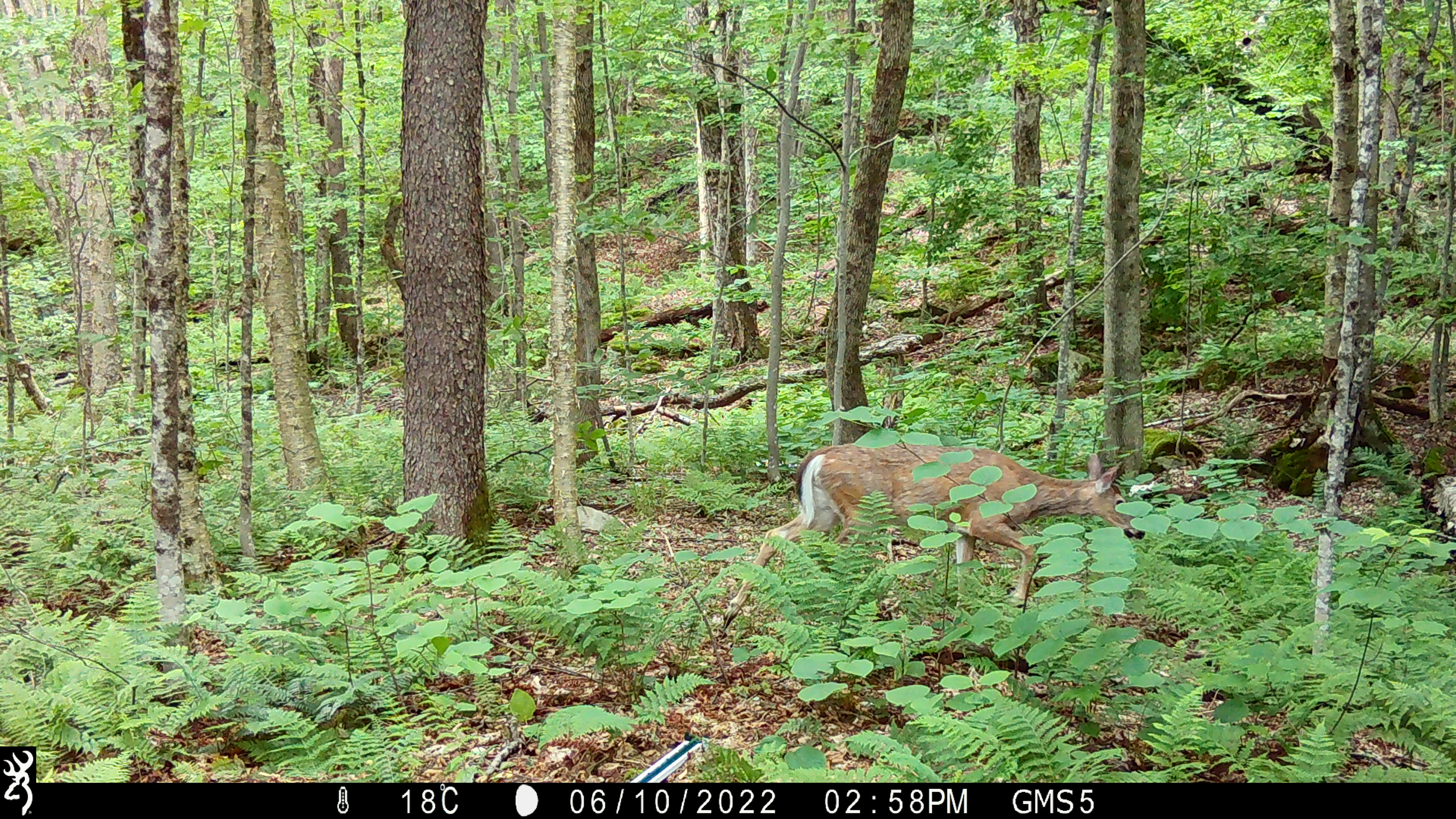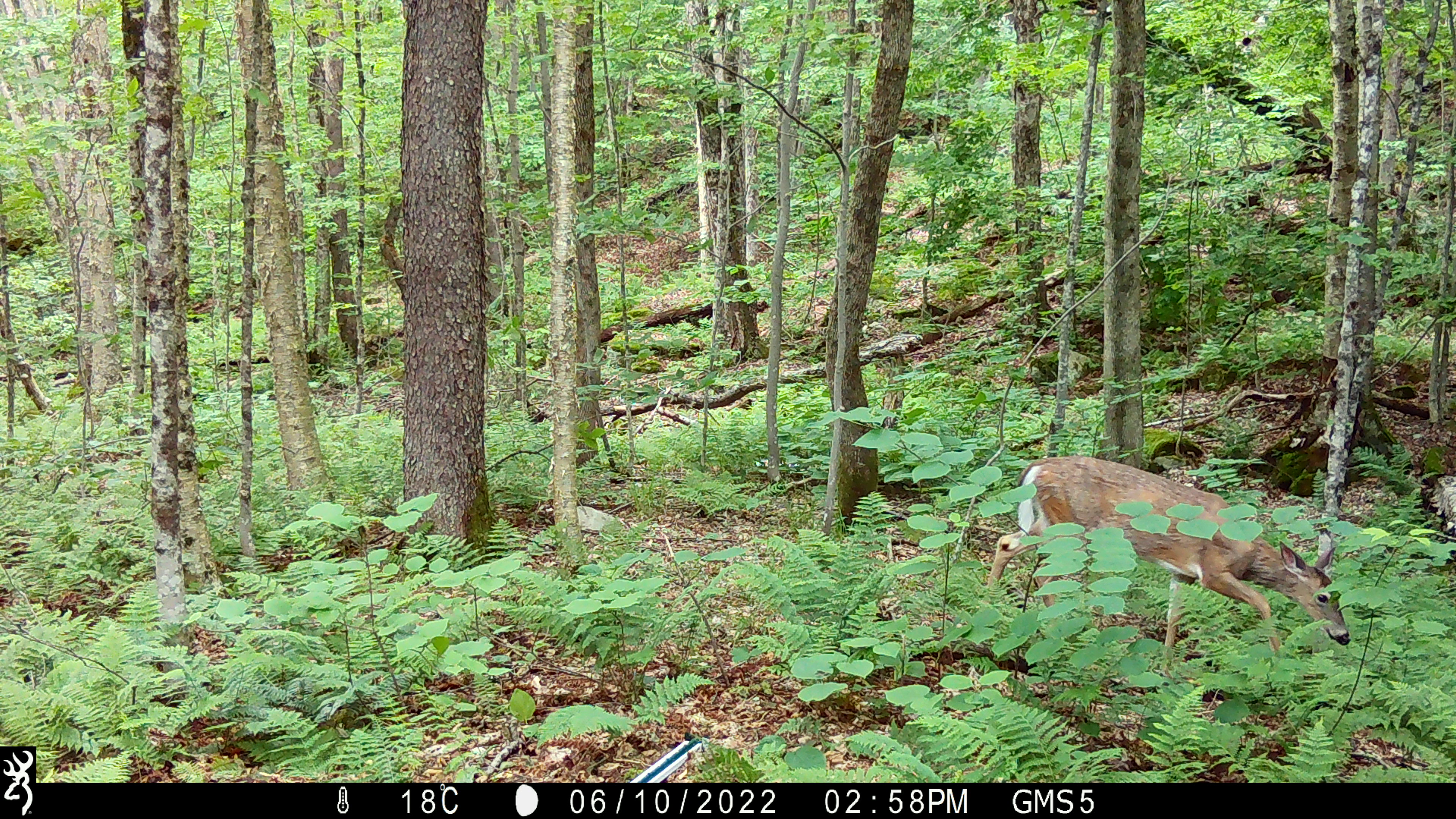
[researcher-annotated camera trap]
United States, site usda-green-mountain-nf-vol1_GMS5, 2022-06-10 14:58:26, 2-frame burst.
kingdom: Animalia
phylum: Chordata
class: Mammalia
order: Artiodactyla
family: Cervidae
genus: Odocoileus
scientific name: Odocoileus virginianus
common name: white-tailed deer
White-tailed deer (Odocoileus virginianus).